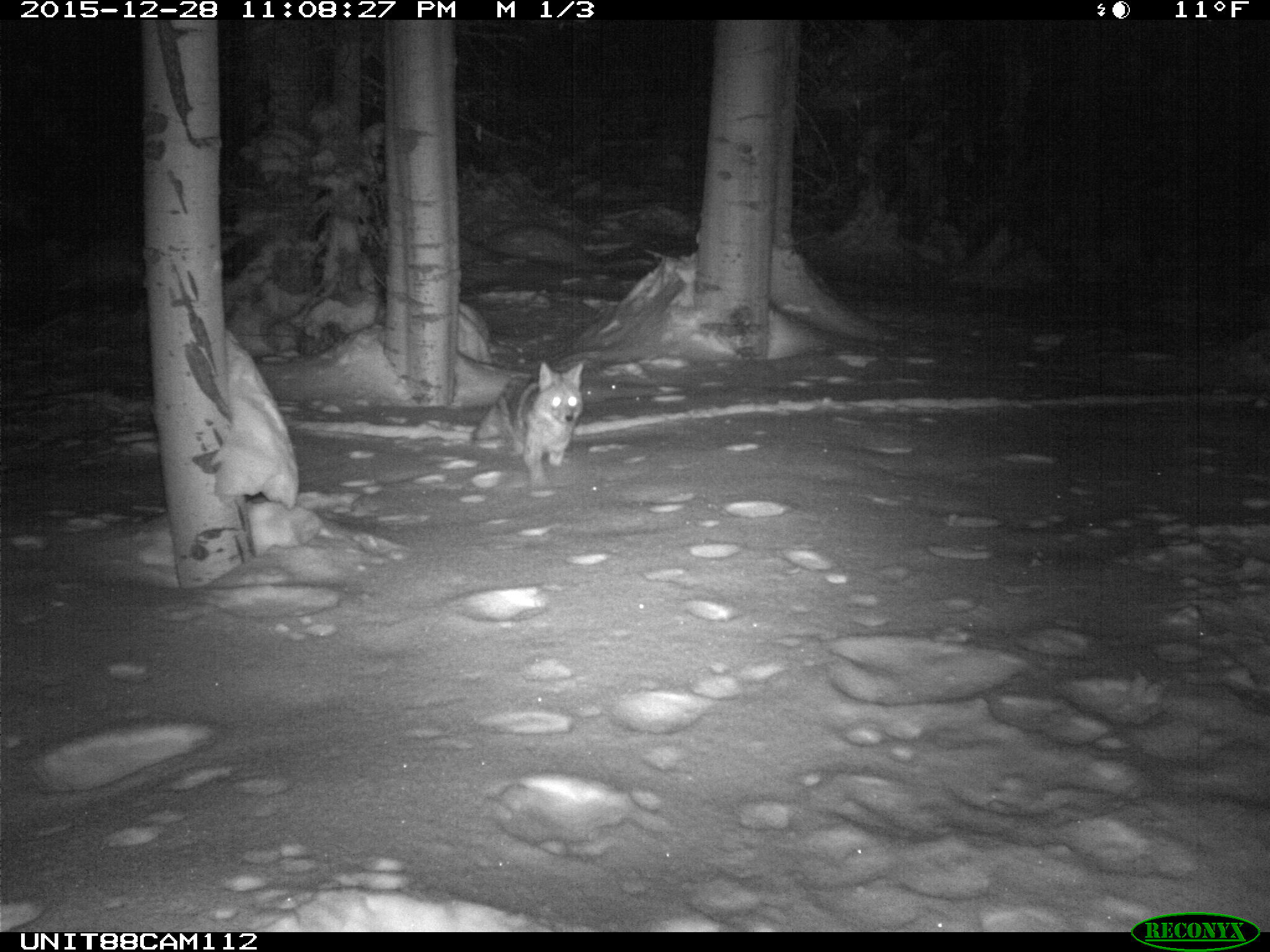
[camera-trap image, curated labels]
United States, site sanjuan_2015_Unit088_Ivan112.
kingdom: Animalia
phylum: Chordata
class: Mammalia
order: Carnivora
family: Canidae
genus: Canis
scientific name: Canis latrans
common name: coyote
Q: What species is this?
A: Canis latrans (coyote).